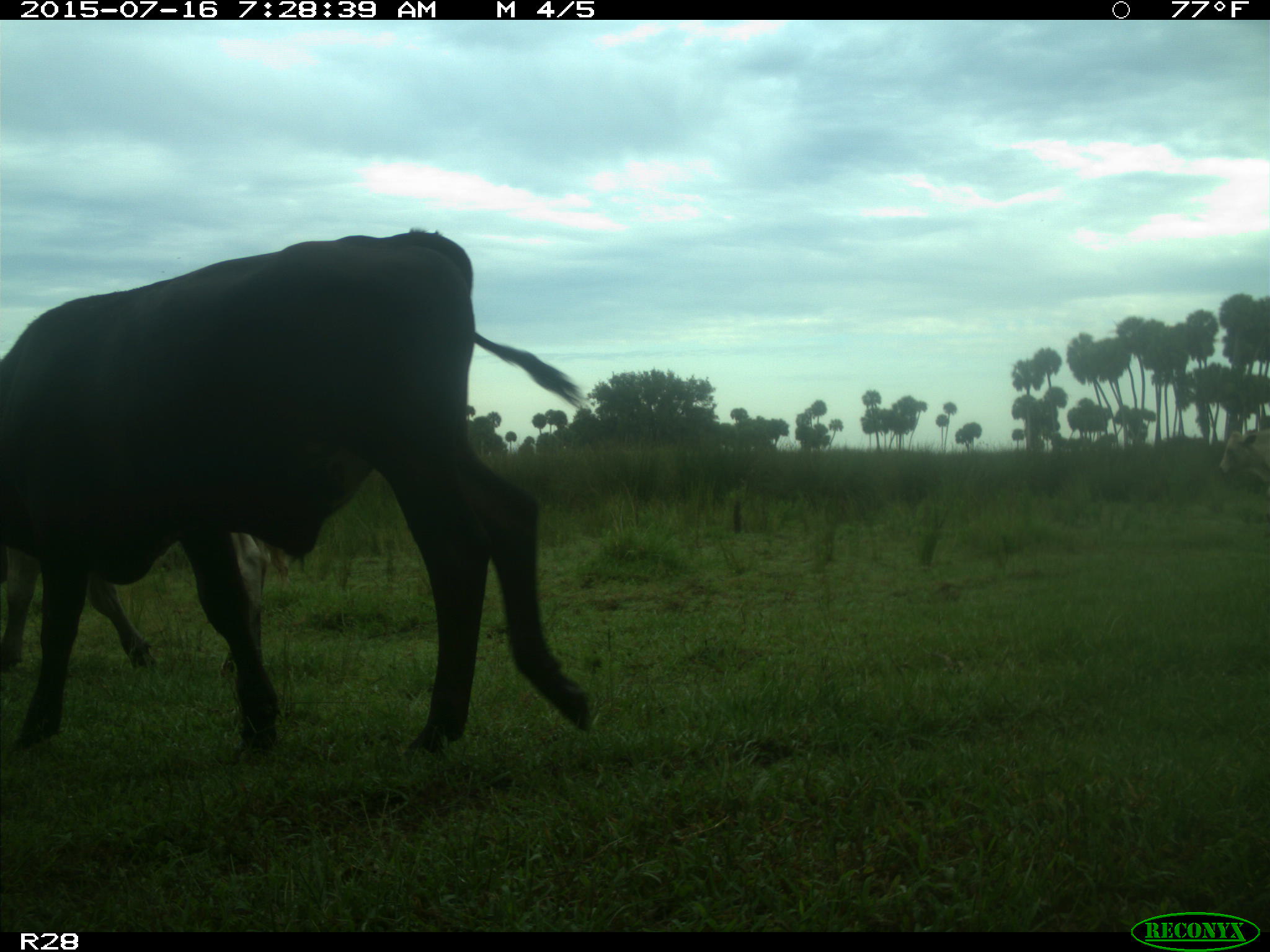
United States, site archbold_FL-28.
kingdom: Animalia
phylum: Chordata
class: Mammalia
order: Artiodactyla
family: Bovidae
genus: Bos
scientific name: Bos taurus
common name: domestic cow